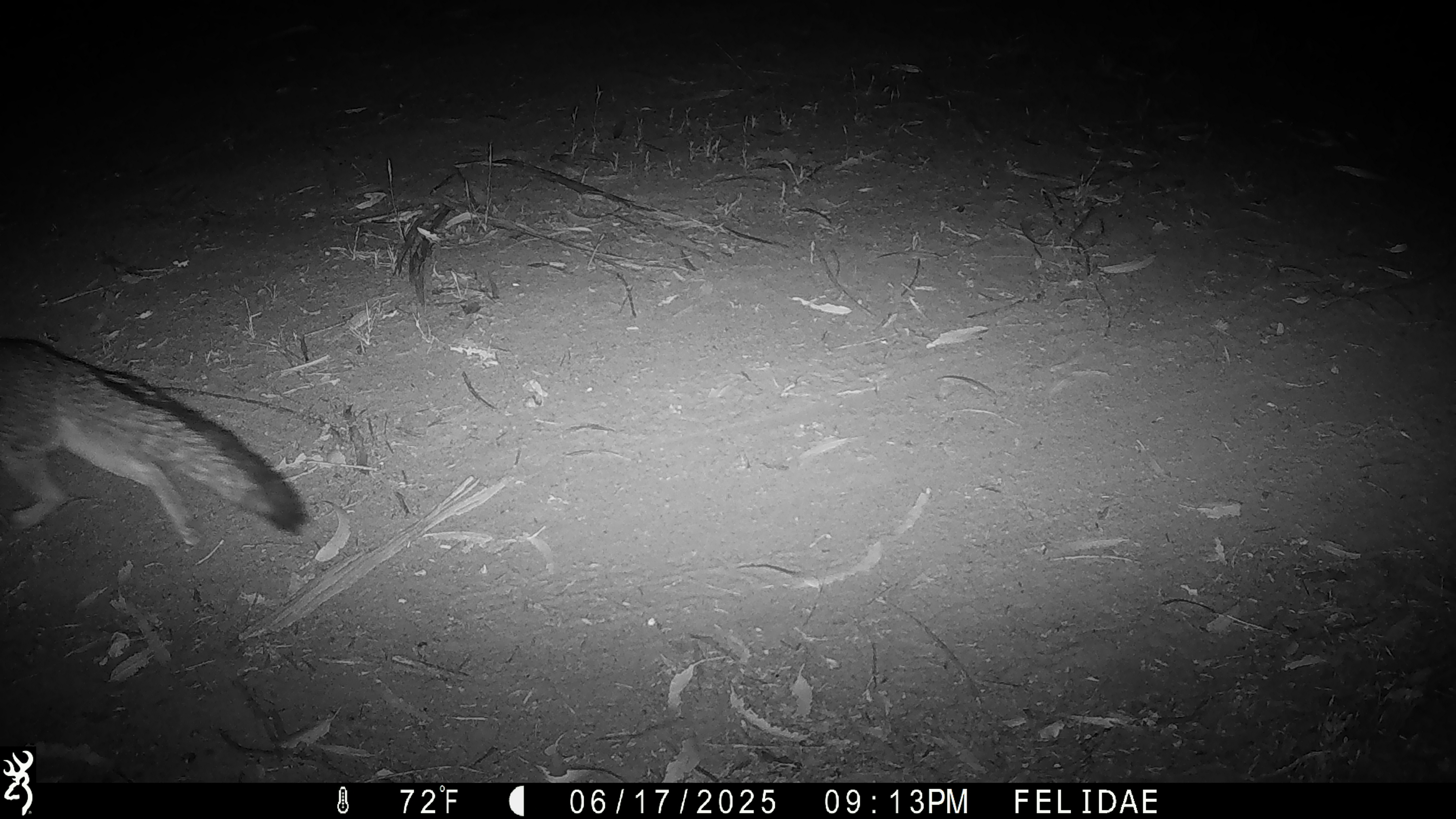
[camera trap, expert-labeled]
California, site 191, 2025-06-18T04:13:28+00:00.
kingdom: Animalia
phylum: Chordata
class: Mammalia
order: Carnivora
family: Canidae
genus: Urocyon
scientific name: Urocyon cinereoargenteus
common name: gray fox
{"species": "gray fox (Urocyon cinereoargenteus)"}